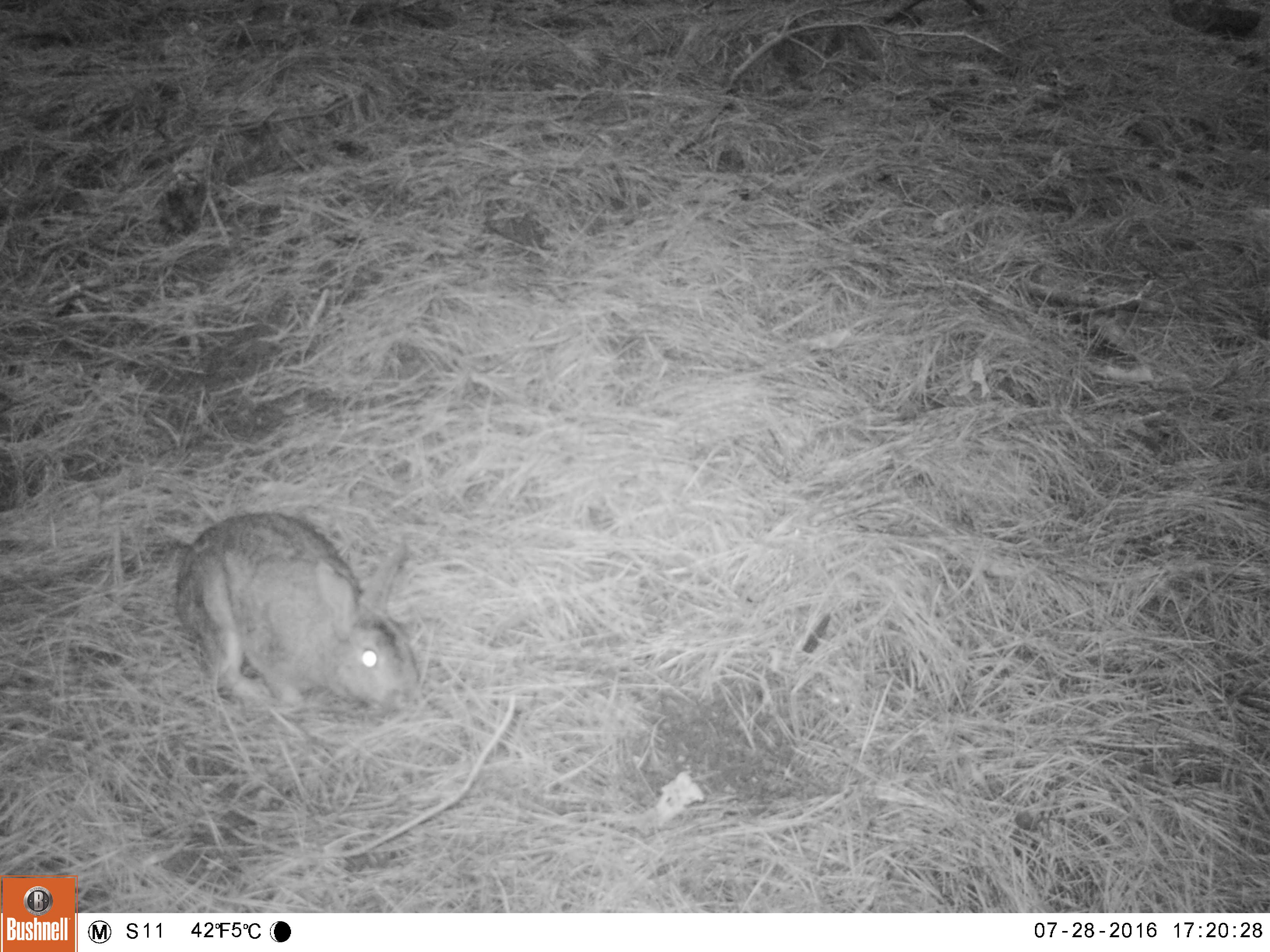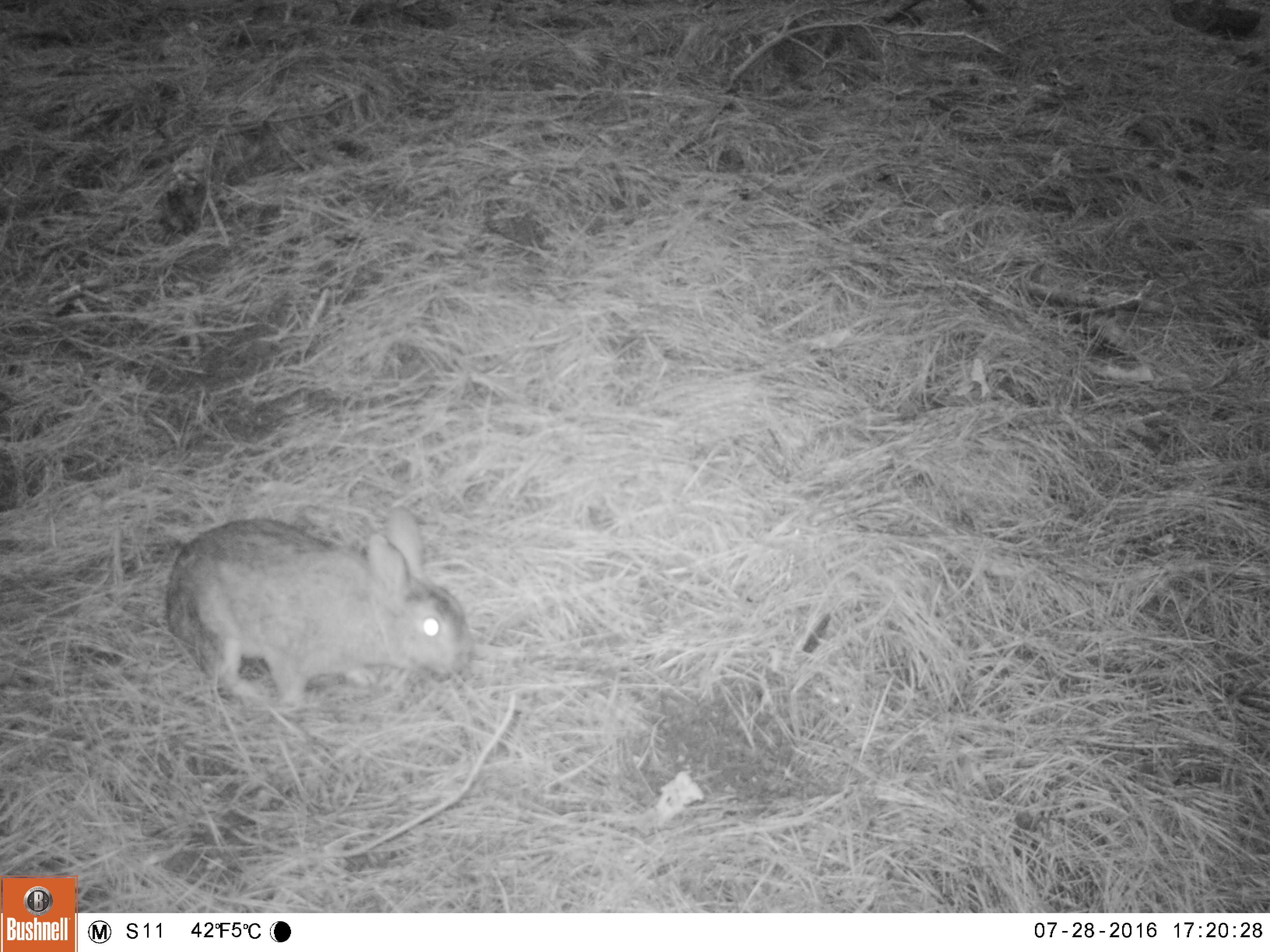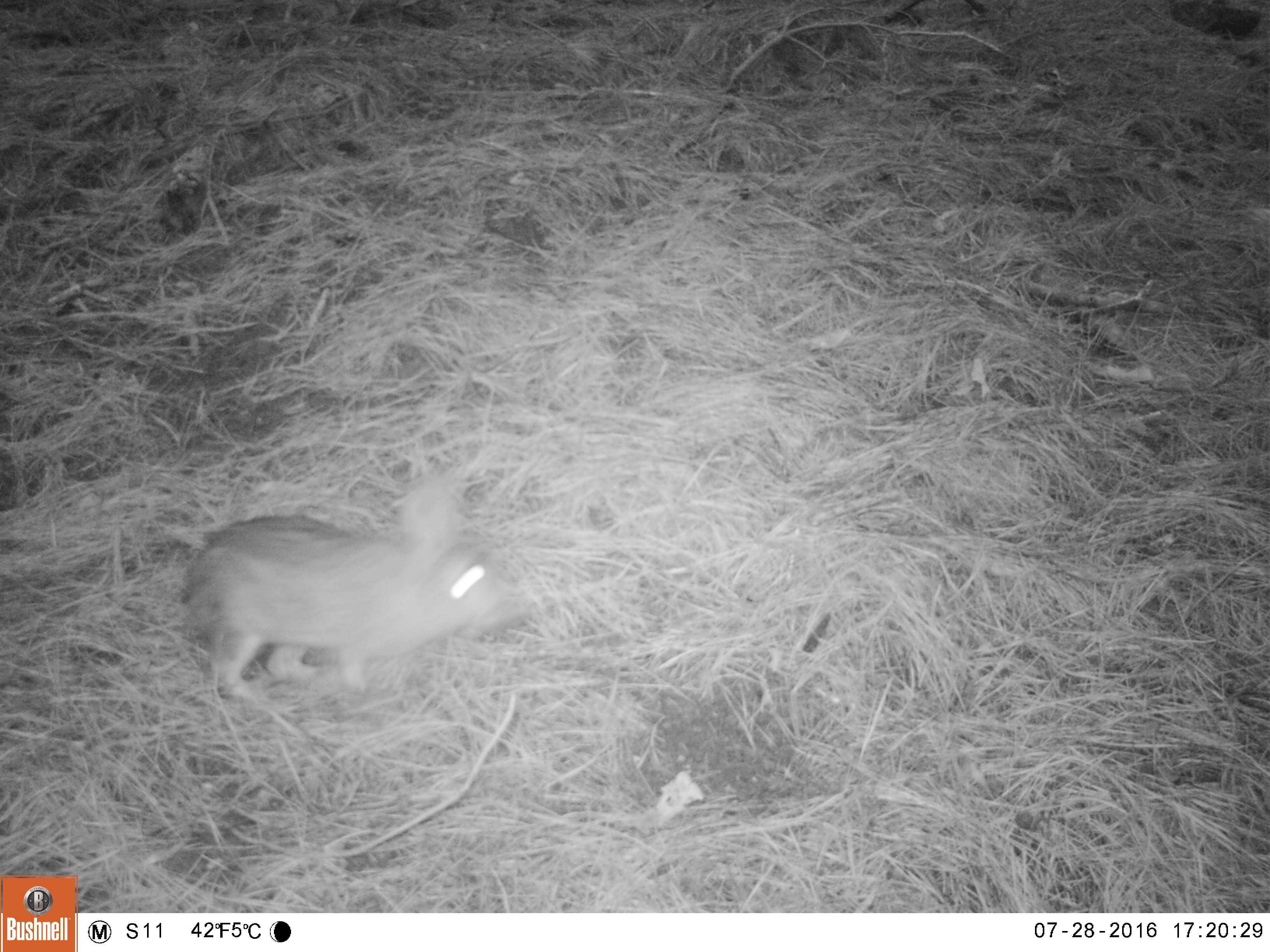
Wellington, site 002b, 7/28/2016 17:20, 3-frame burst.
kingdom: Animalia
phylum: Chordata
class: Mammalia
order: Lagomorpha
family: Leporidae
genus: Lepus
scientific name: Lepus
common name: hare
Hare (Lepus).